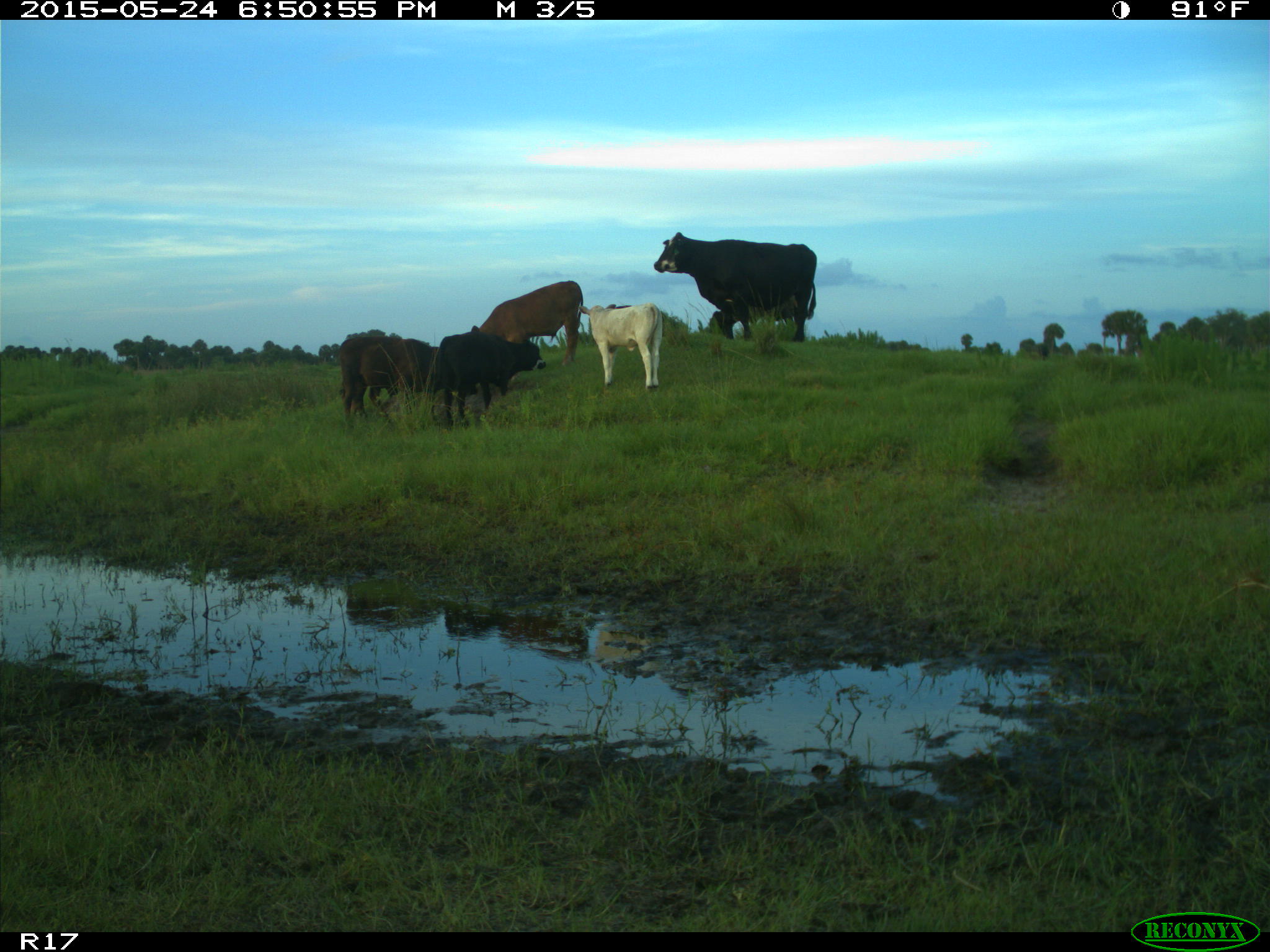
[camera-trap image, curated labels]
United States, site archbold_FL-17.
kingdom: Animalia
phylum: Chordata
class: Mammalia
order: Artiodactyla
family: Bovidae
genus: Bos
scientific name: Bos taurus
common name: domestic cow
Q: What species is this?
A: Bos taurus (domestic cow).